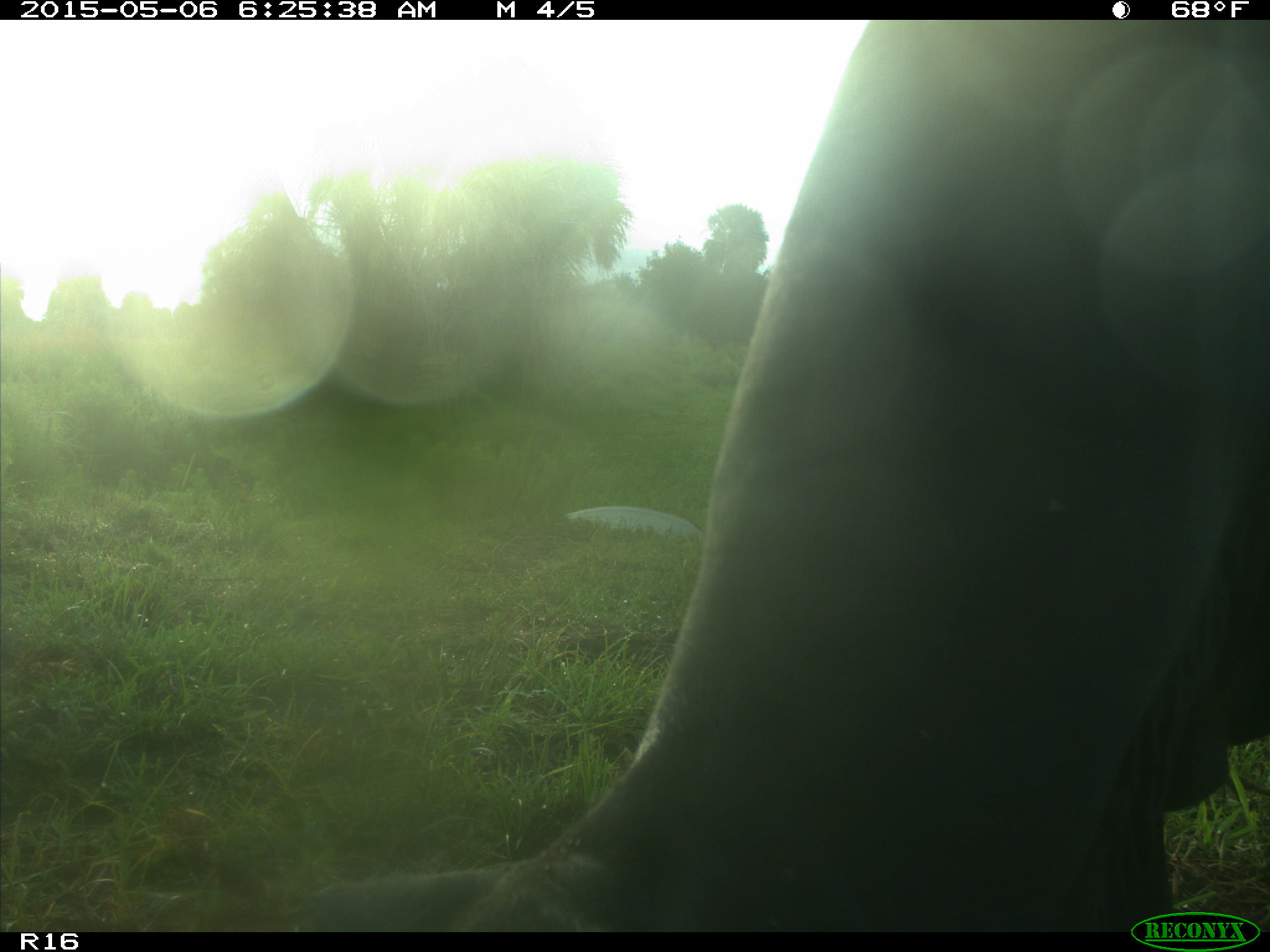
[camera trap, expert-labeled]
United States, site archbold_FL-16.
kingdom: Animalia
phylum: Chordata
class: Mammalia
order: Artiodactyla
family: Suidae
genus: Sus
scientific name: Sus scrofa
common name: wild boar